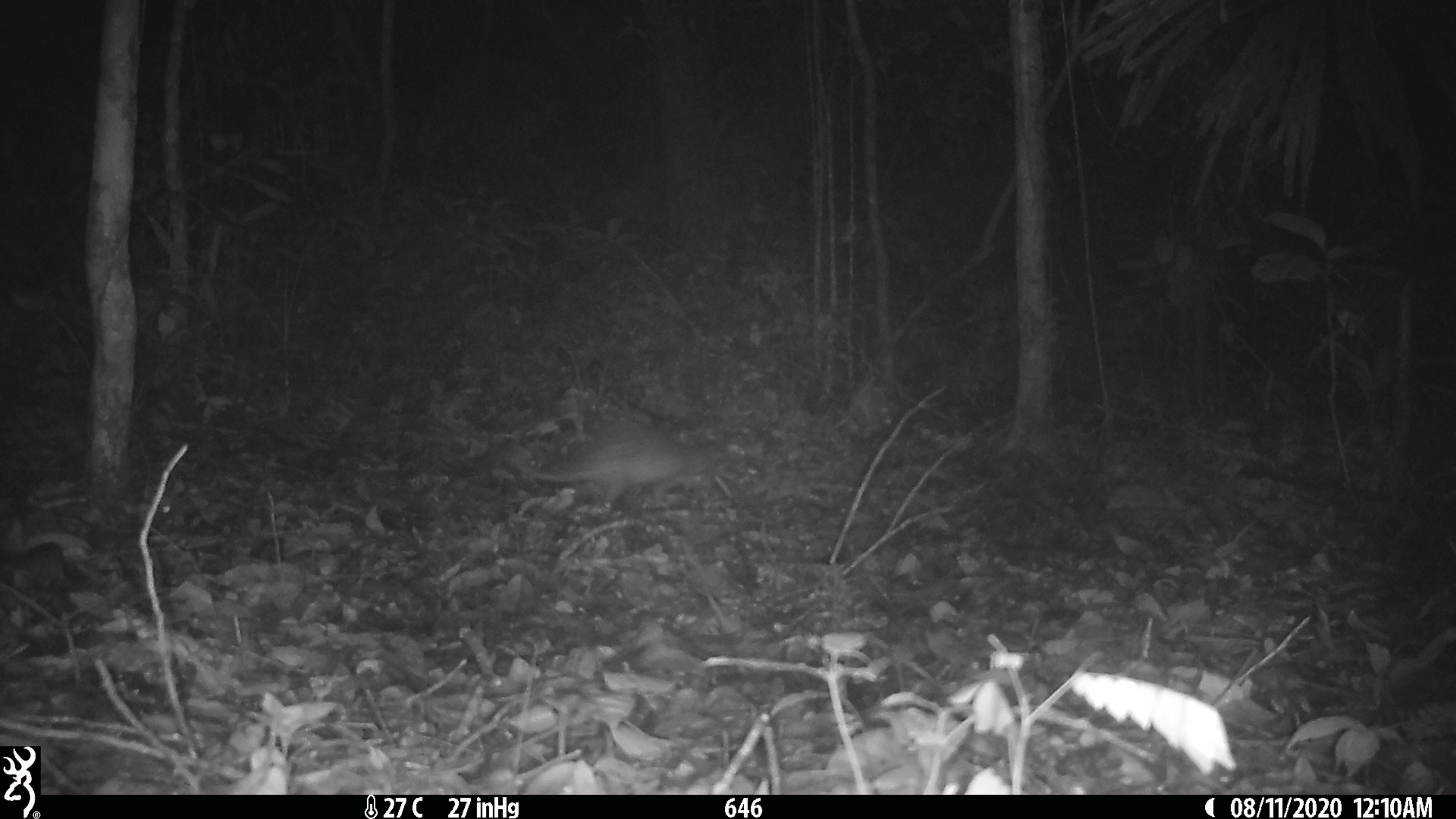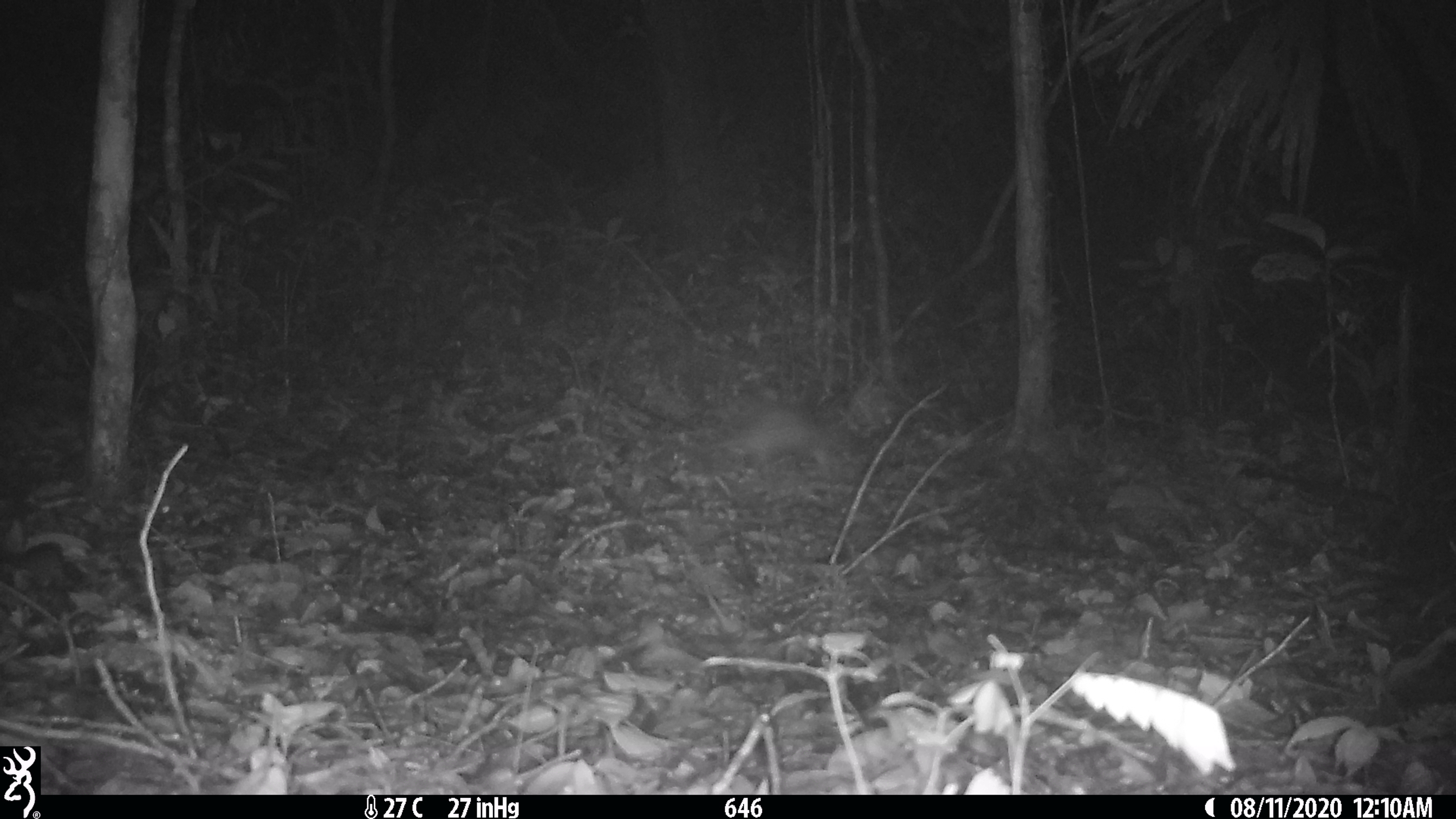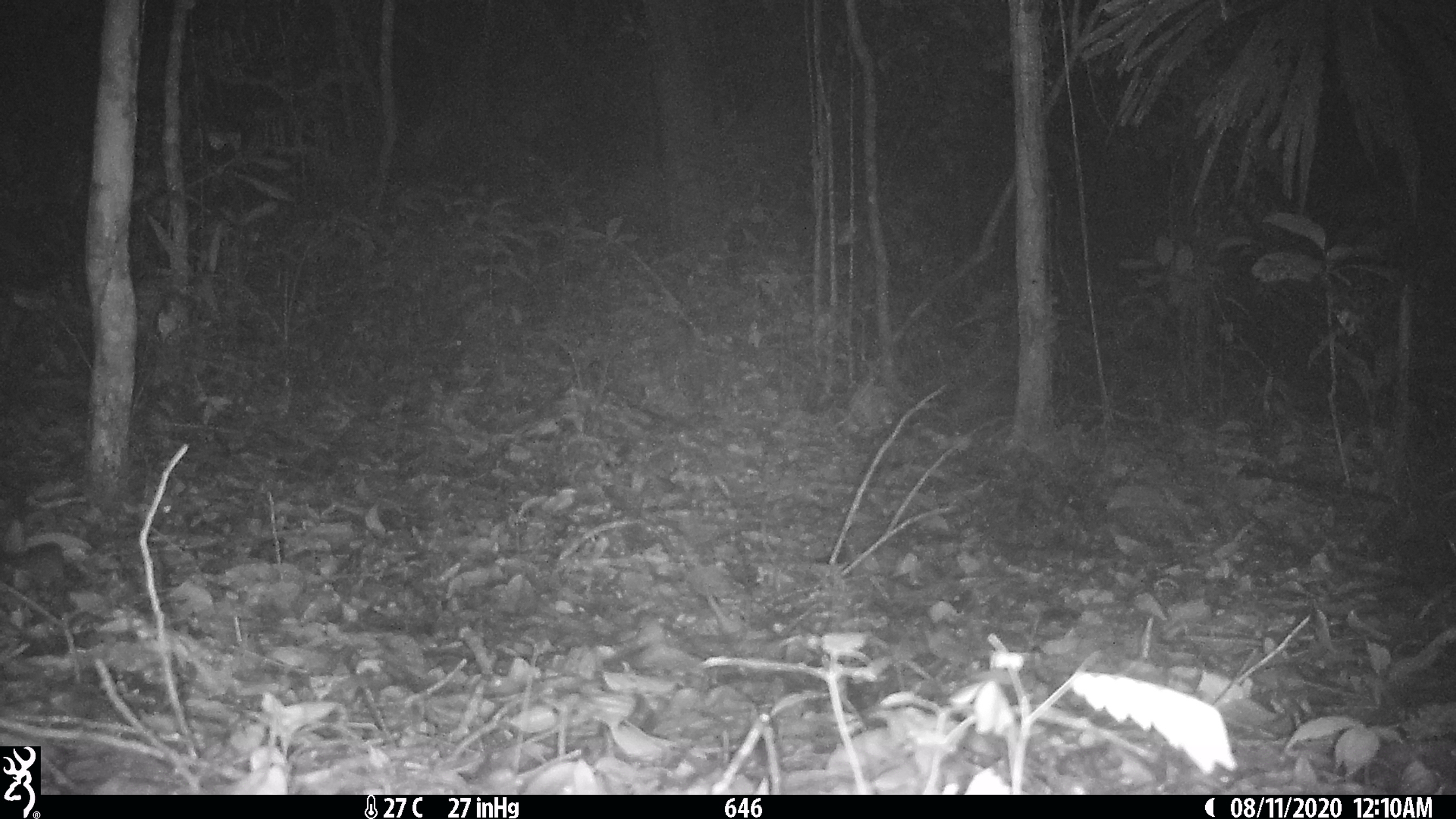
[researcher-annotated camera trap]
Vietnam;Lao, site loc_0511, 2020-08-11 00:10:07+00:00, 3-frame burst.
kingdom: Animalia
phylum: Chordata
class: Mammalia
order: Rodentia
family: Hystricidae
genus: Atherurus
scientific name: Atherurus macrourus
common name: asiatic brush-tailed porcupine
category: asiatic brush tailed porcupine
Asiatic brush tailed porcupine (asiatic brush-tailed porcupine) (Atherurus macrourus). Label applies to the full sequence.